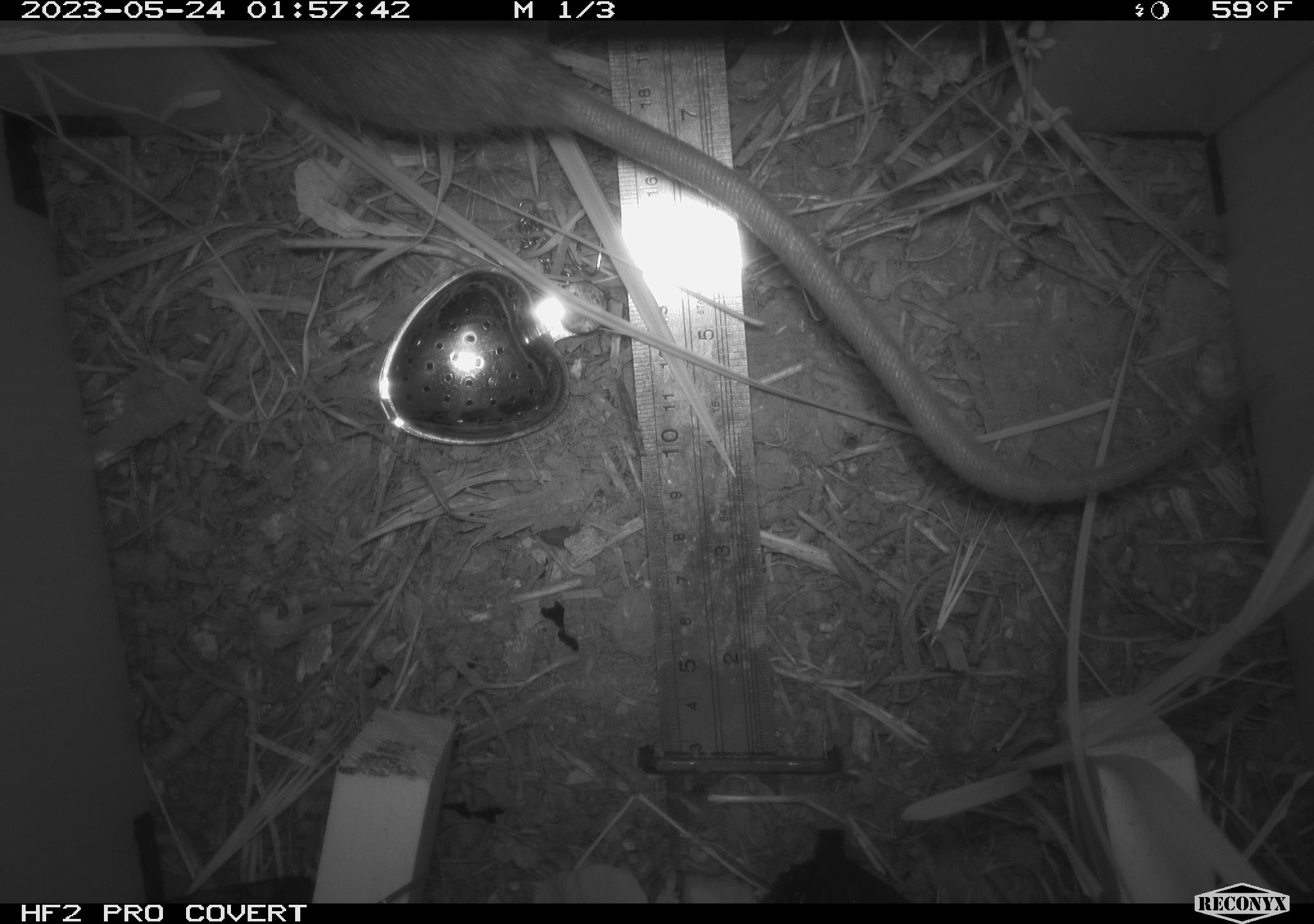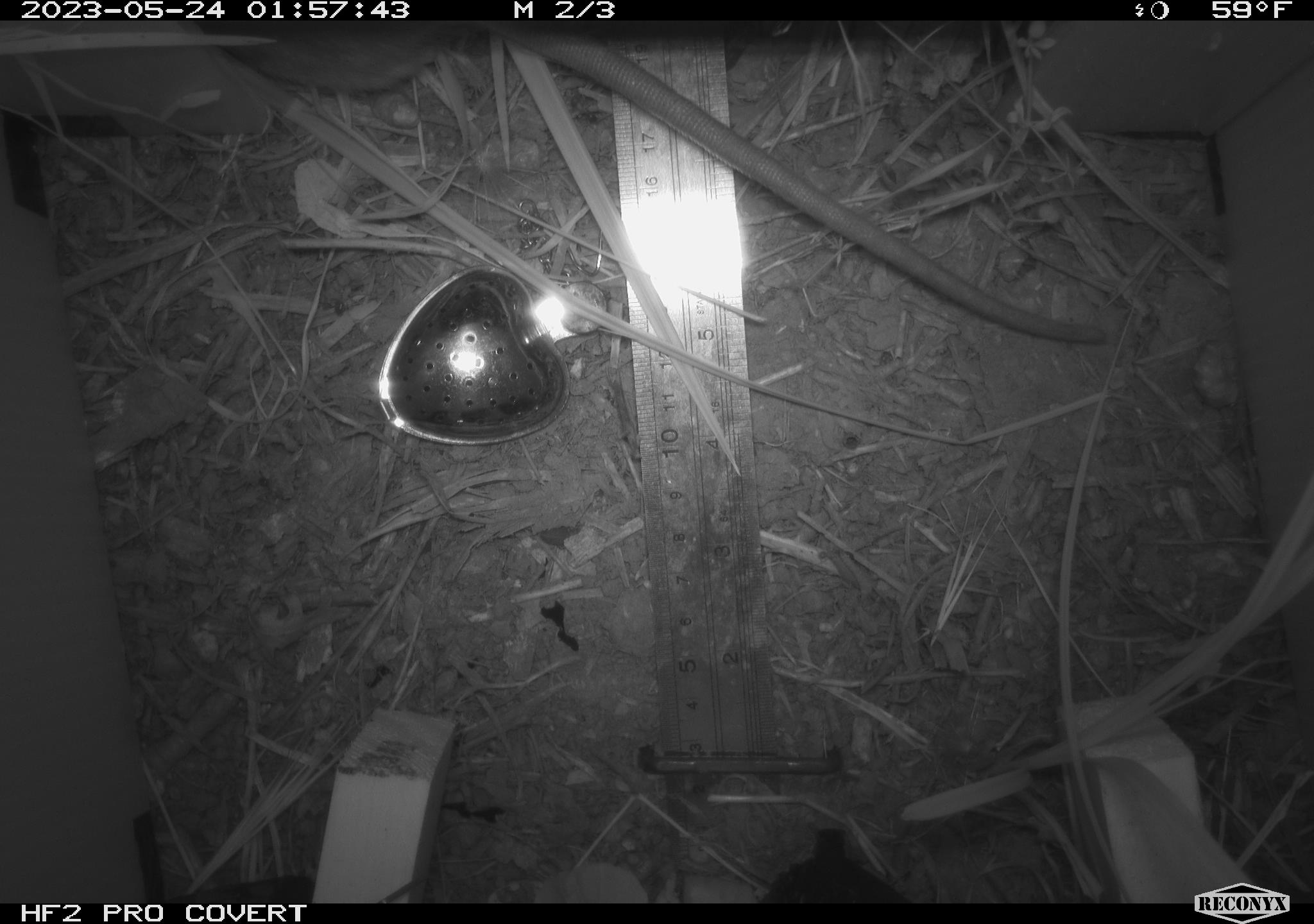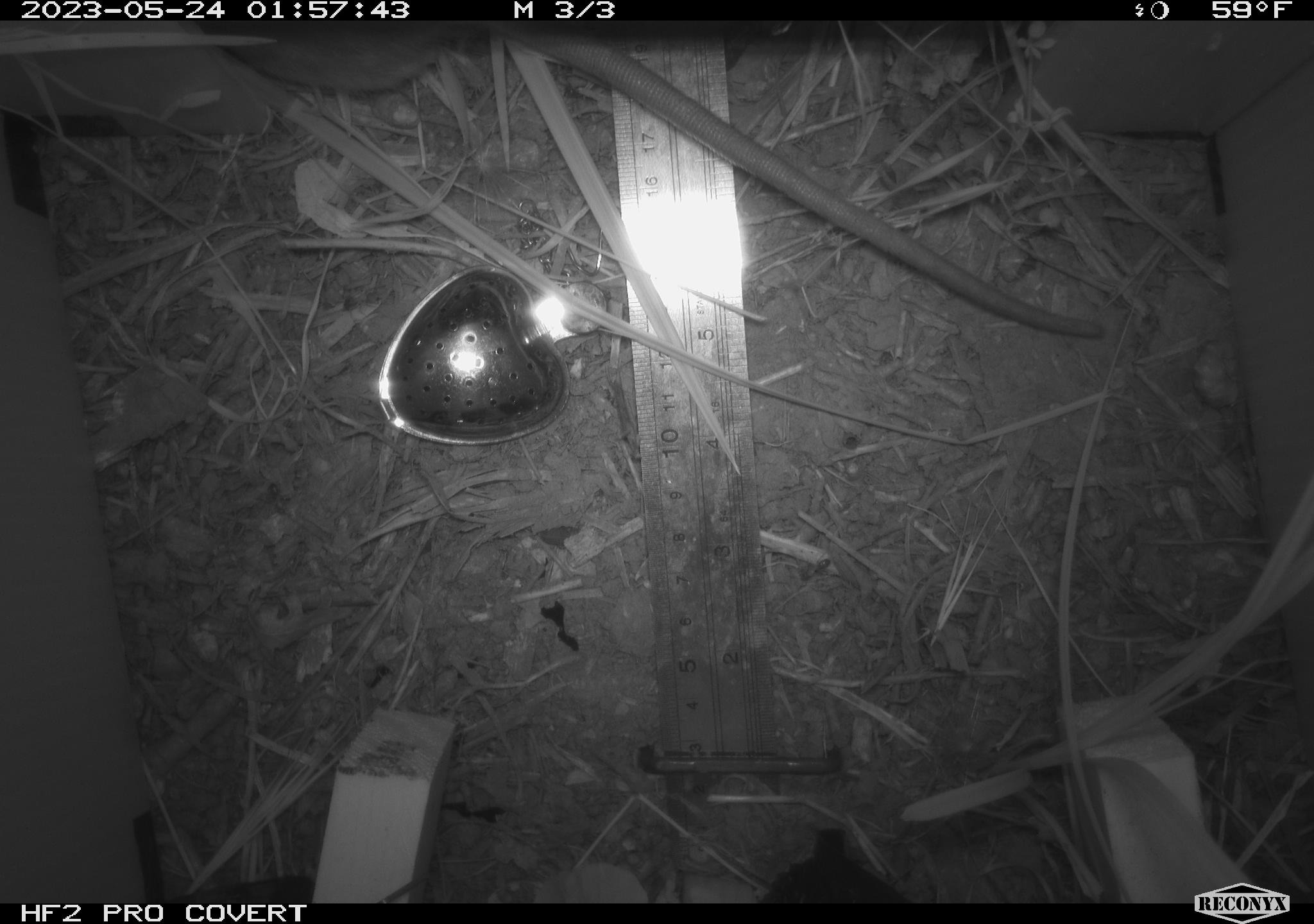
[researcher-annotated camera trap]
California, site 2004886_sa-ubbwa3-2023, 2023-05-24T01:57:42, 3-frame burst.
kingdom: Animalia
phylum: Chordata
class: Mammalia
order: Rodentia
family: Muridae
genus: Rattus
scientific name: Rattus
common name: rat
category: rattus species